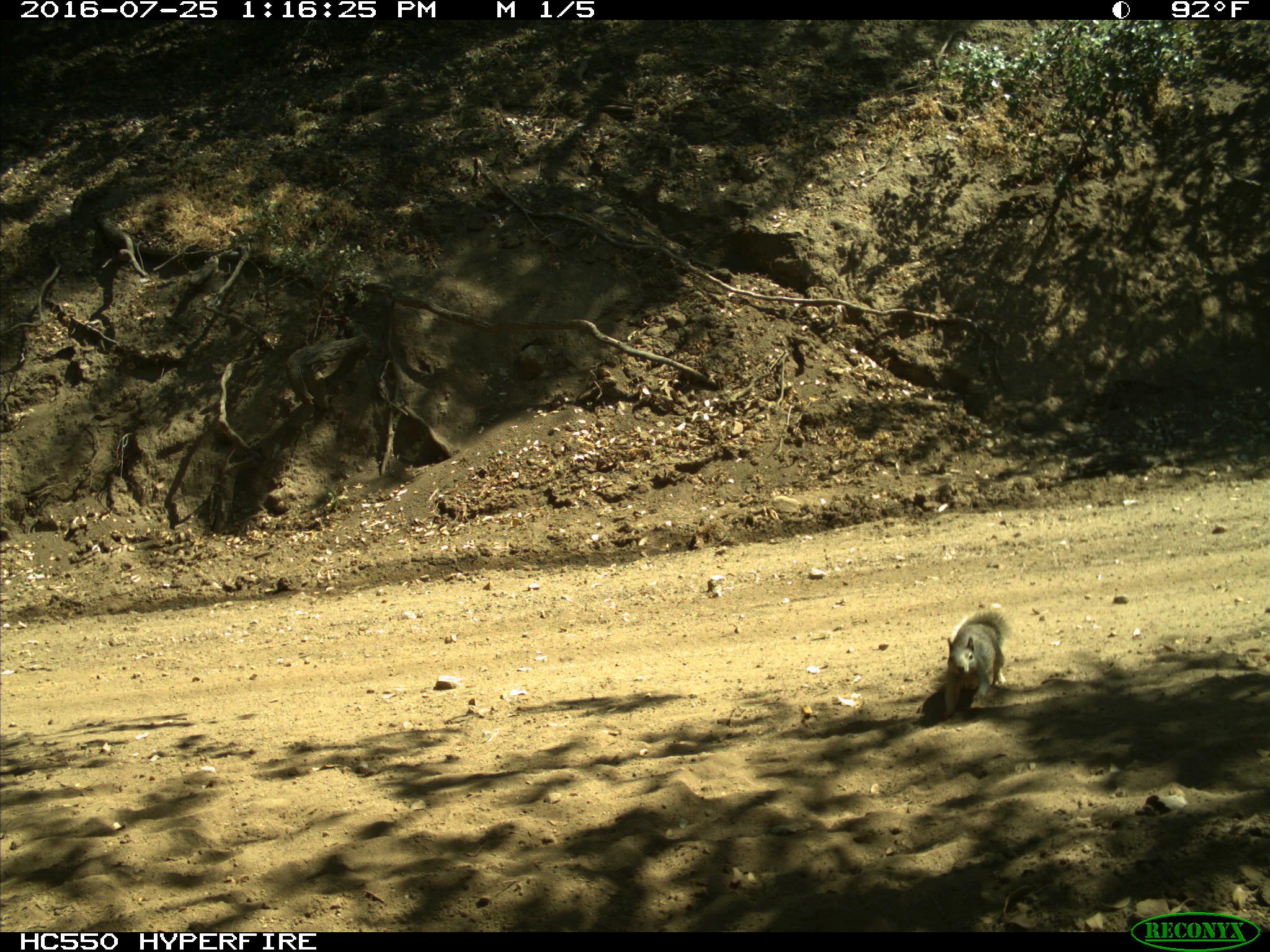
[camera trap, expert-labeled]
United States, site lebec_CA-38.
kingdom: Animalia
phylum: Chordata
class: Mammalia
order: Rodentia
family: Sciuridae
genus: Otospermophilus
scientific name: Otospermophilus beecheyi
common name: california ground squirrel